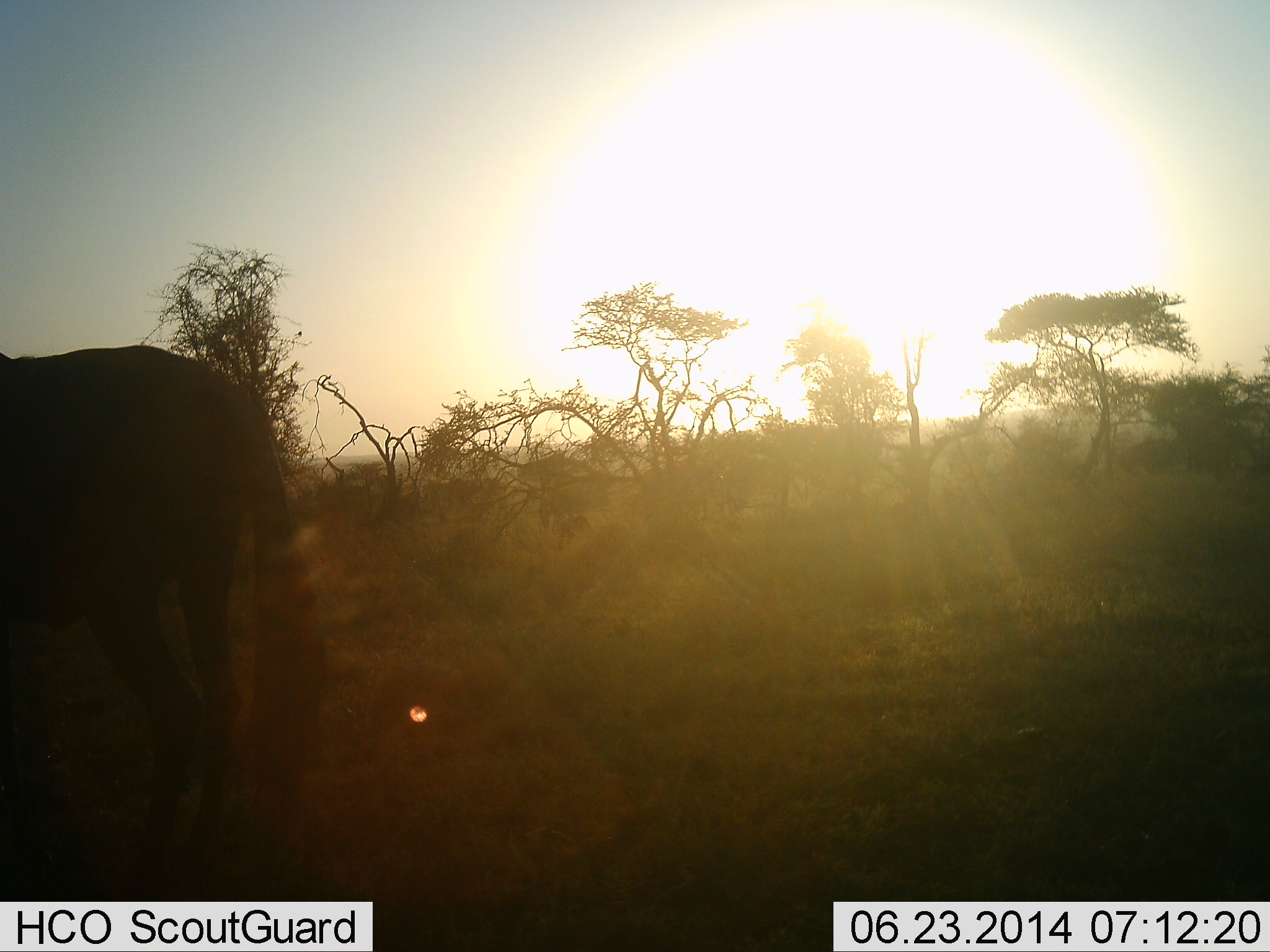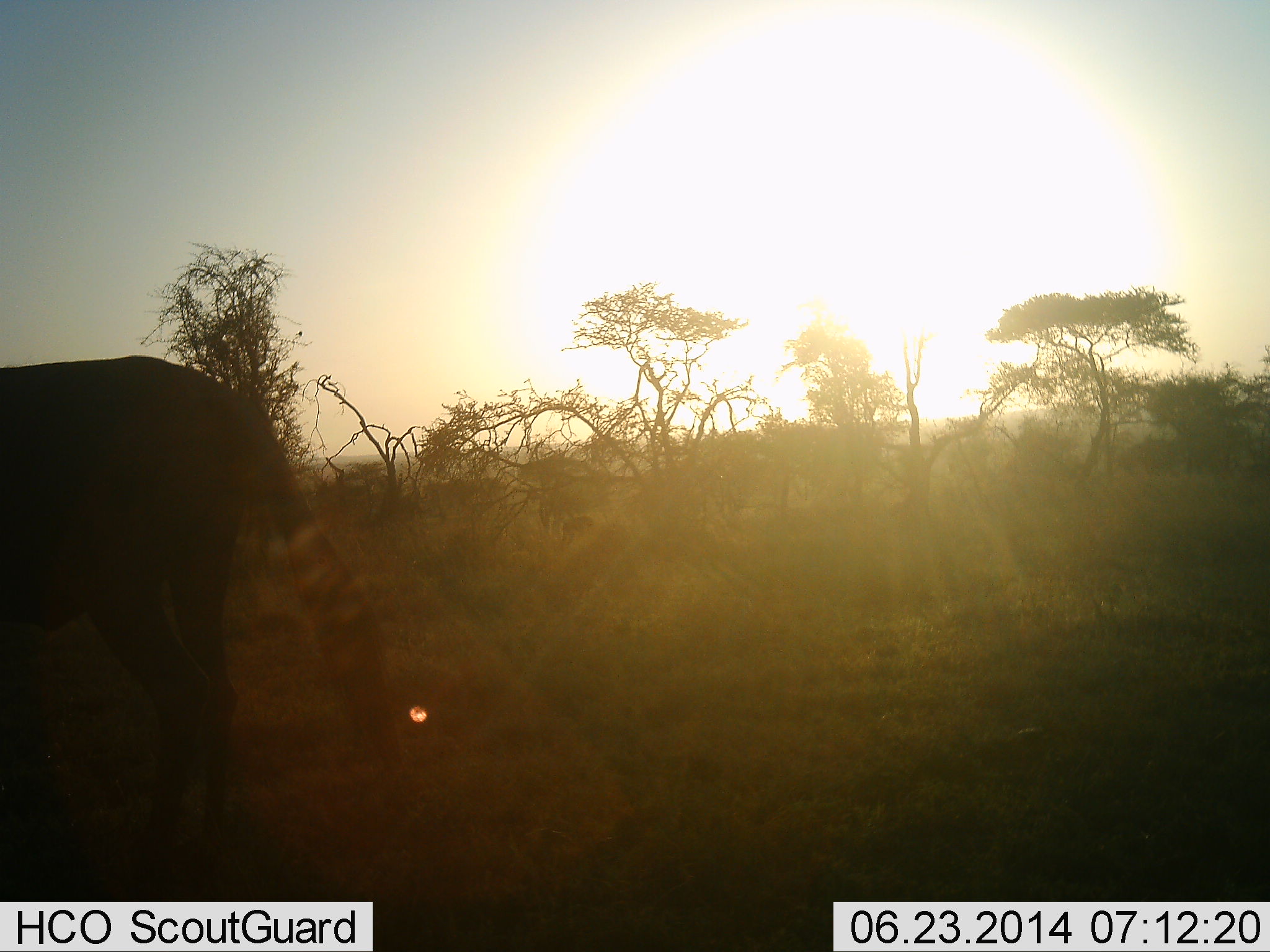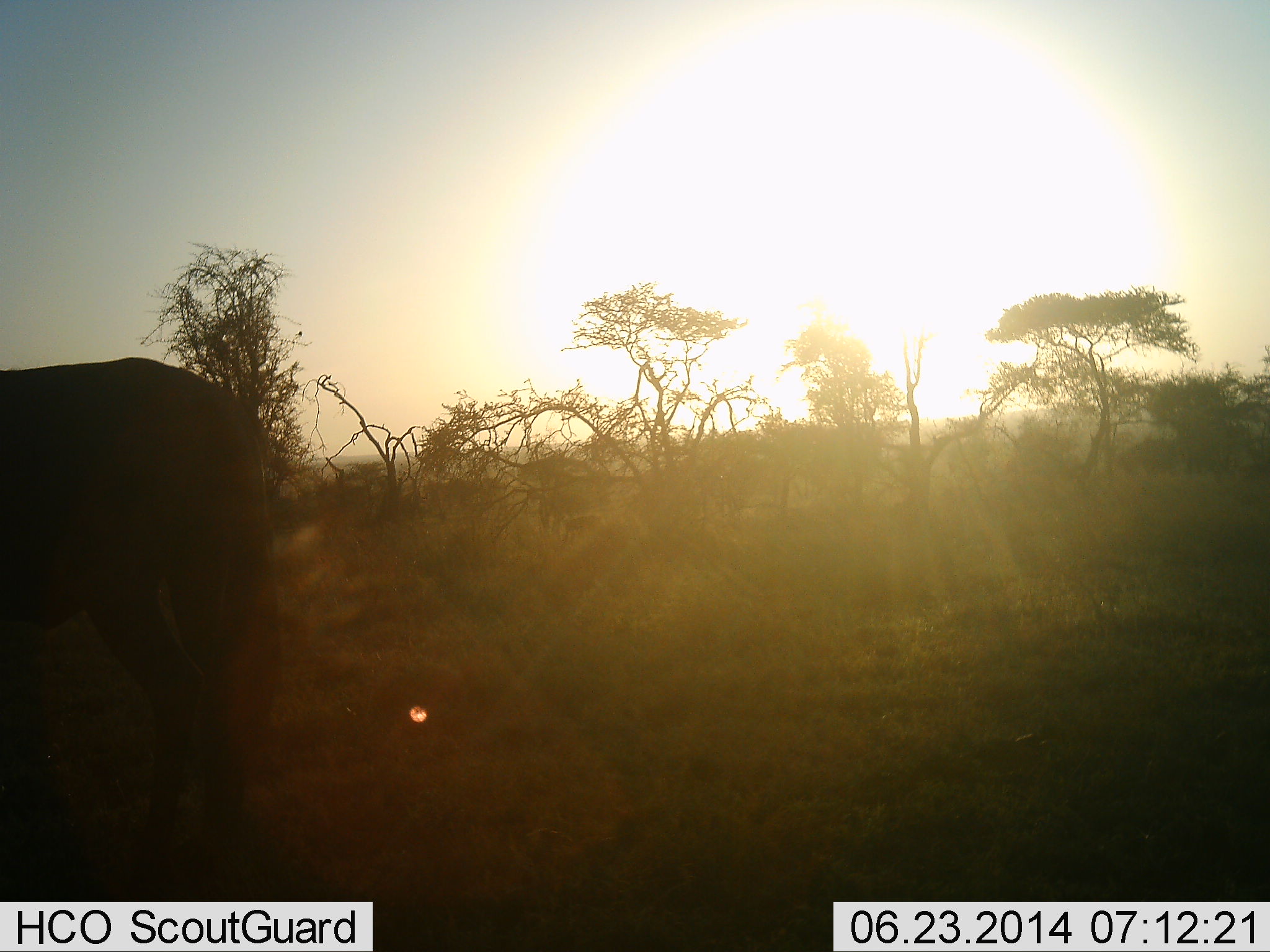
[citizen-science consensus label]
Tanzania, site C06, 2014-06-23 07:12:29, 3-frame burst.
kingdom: Animalia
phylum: Chordata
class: Mammalia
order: Artiodactyla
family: Bovidae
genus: Connochaetes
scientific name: Connochaetes taurinus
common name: blue wildebeest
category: wildebeest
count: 1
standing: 90%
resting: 0%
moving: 10%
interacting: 0%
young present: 0%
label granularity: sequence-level